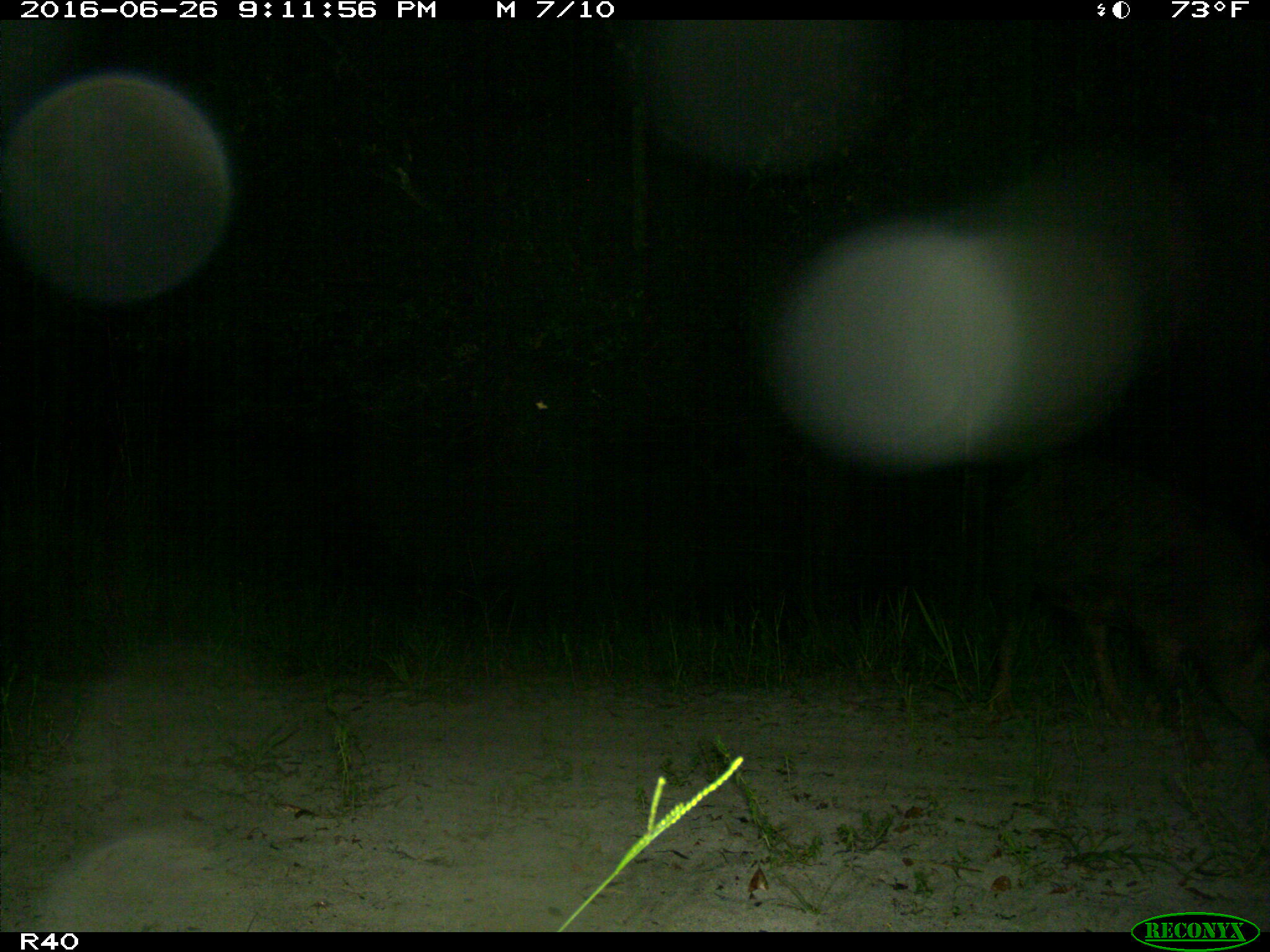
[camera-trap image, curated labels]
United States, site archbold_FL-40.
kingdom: Animalia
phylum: Chordata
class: Mammalia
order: Artiodactyla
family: Suidae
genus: Sus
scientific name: Sus scrofa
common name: wild boar